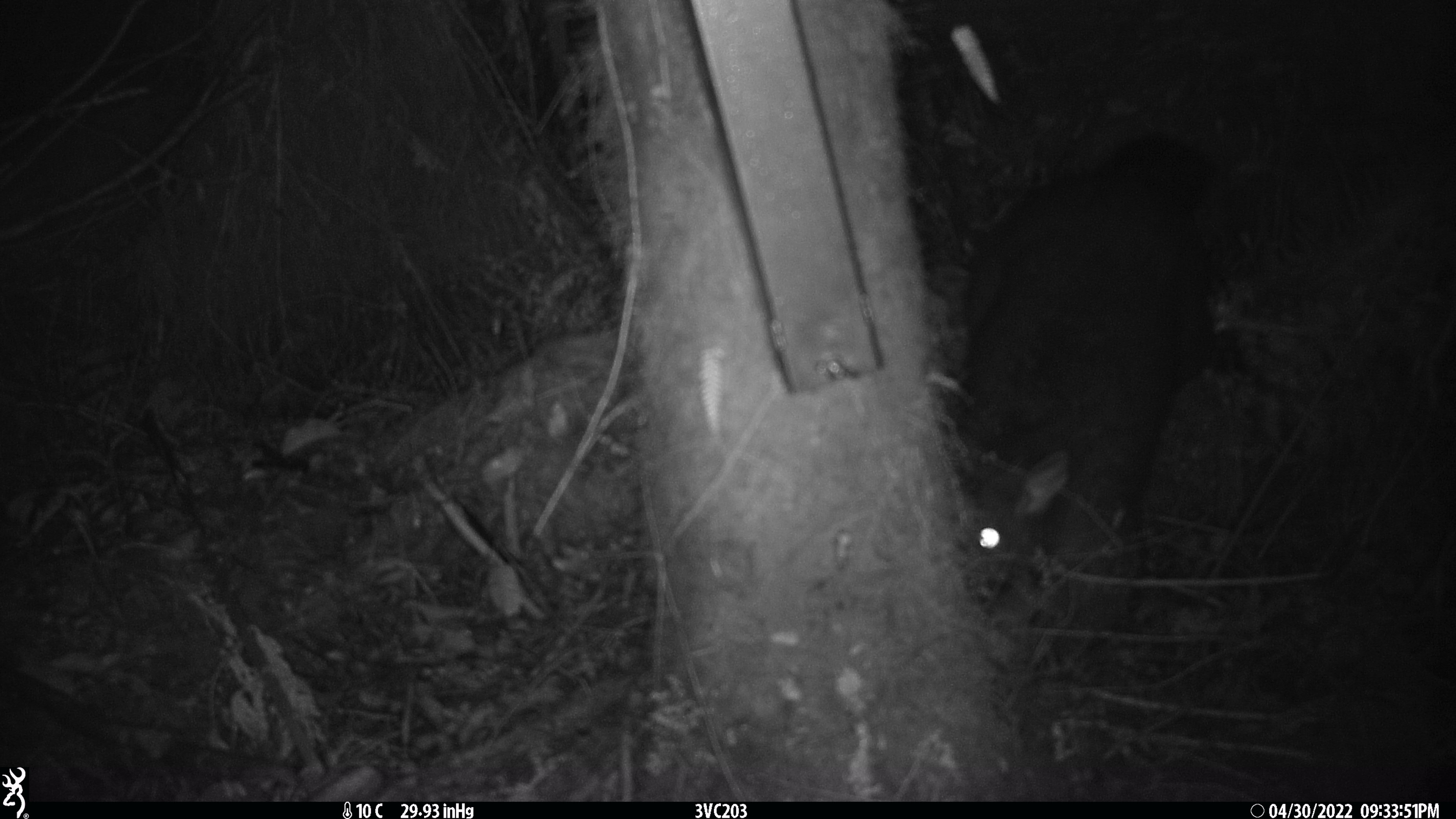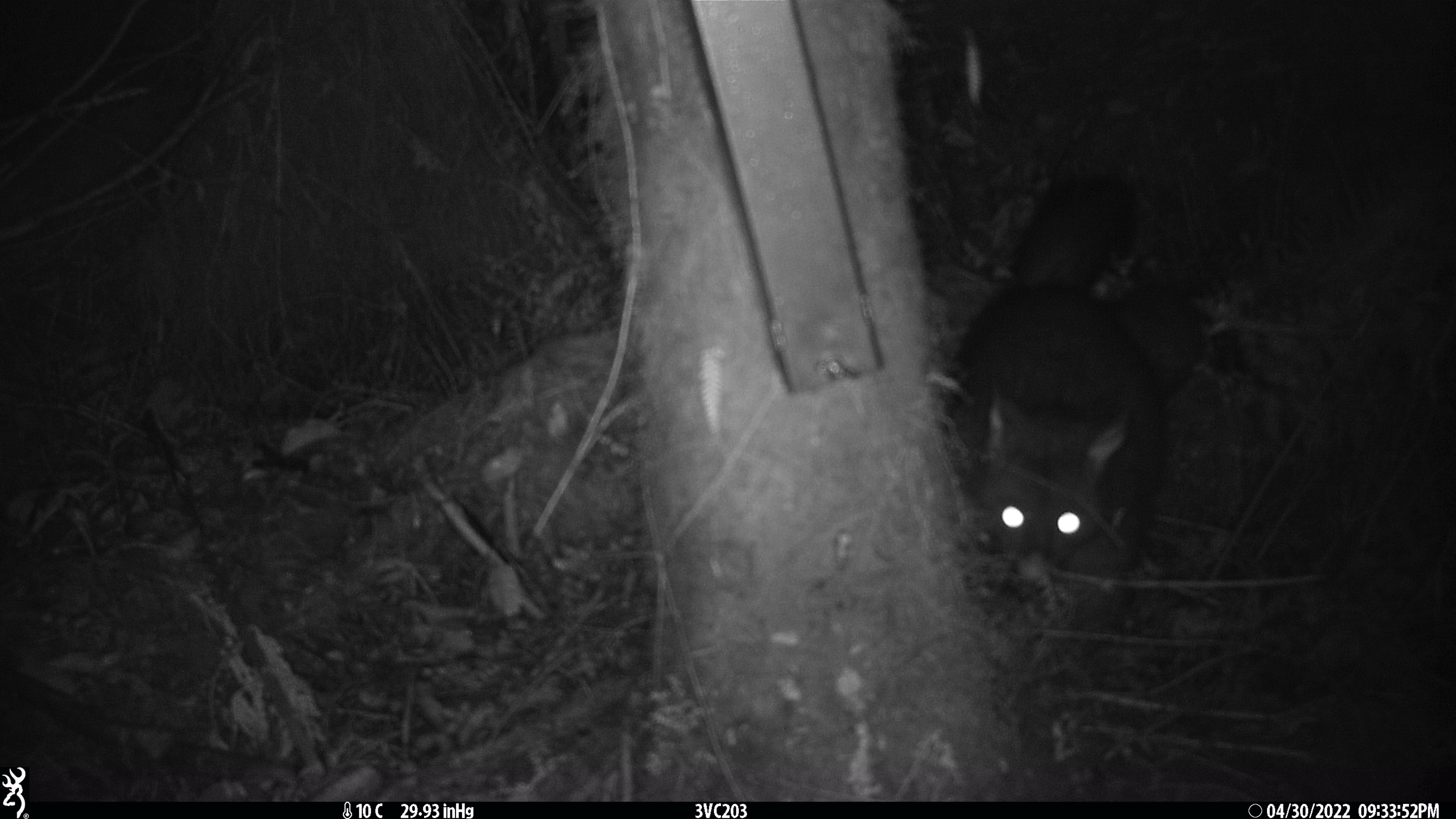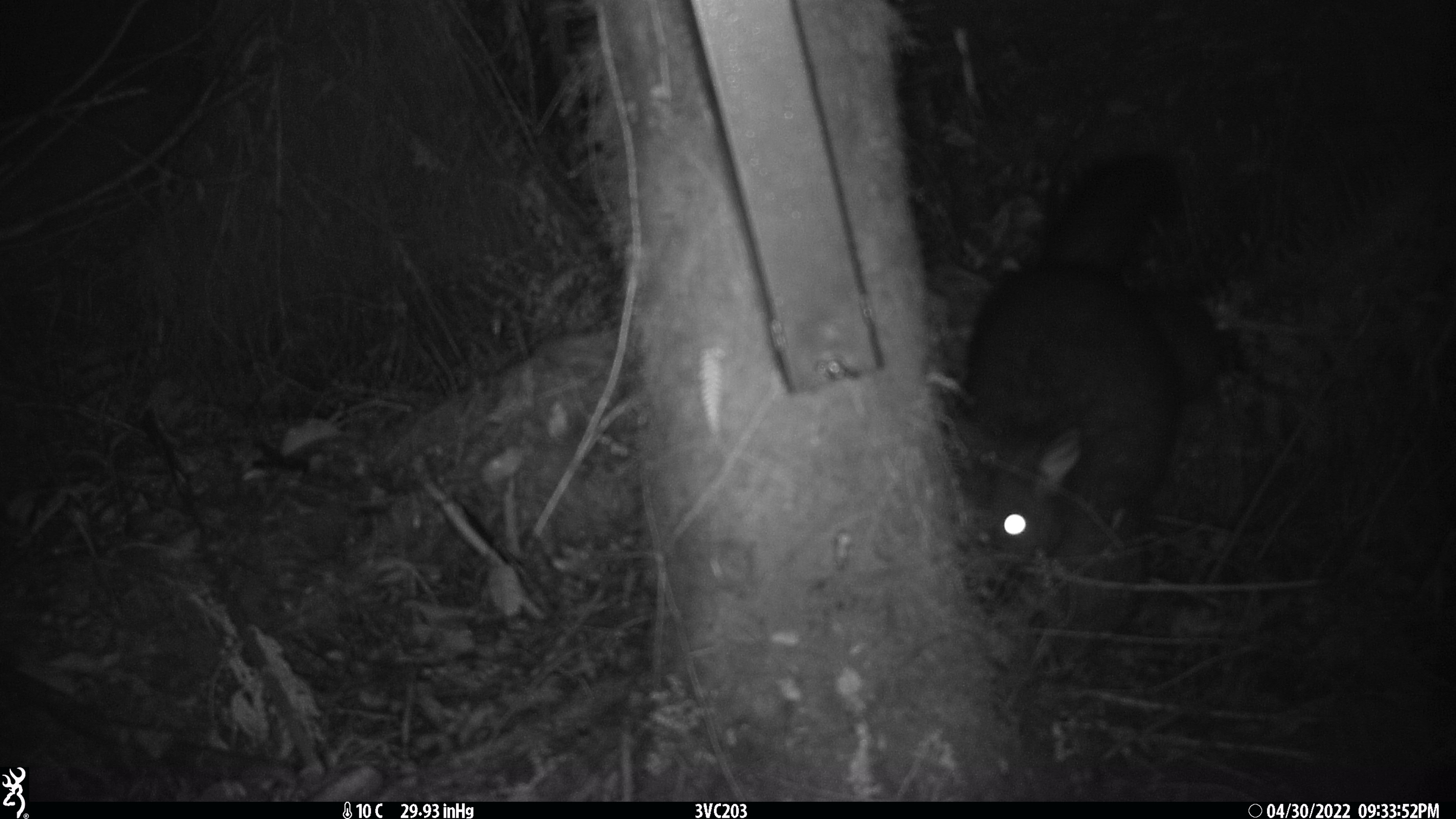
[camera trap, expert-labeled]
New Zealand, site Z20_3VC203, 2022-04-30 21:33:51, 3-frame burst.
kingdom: Animalia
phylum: Chordata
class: Mammalia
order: Diprotodontia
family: Phalangeridae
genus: Trichosurus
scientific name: Trichosurus vulpecula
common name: common brushtail possum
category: possum